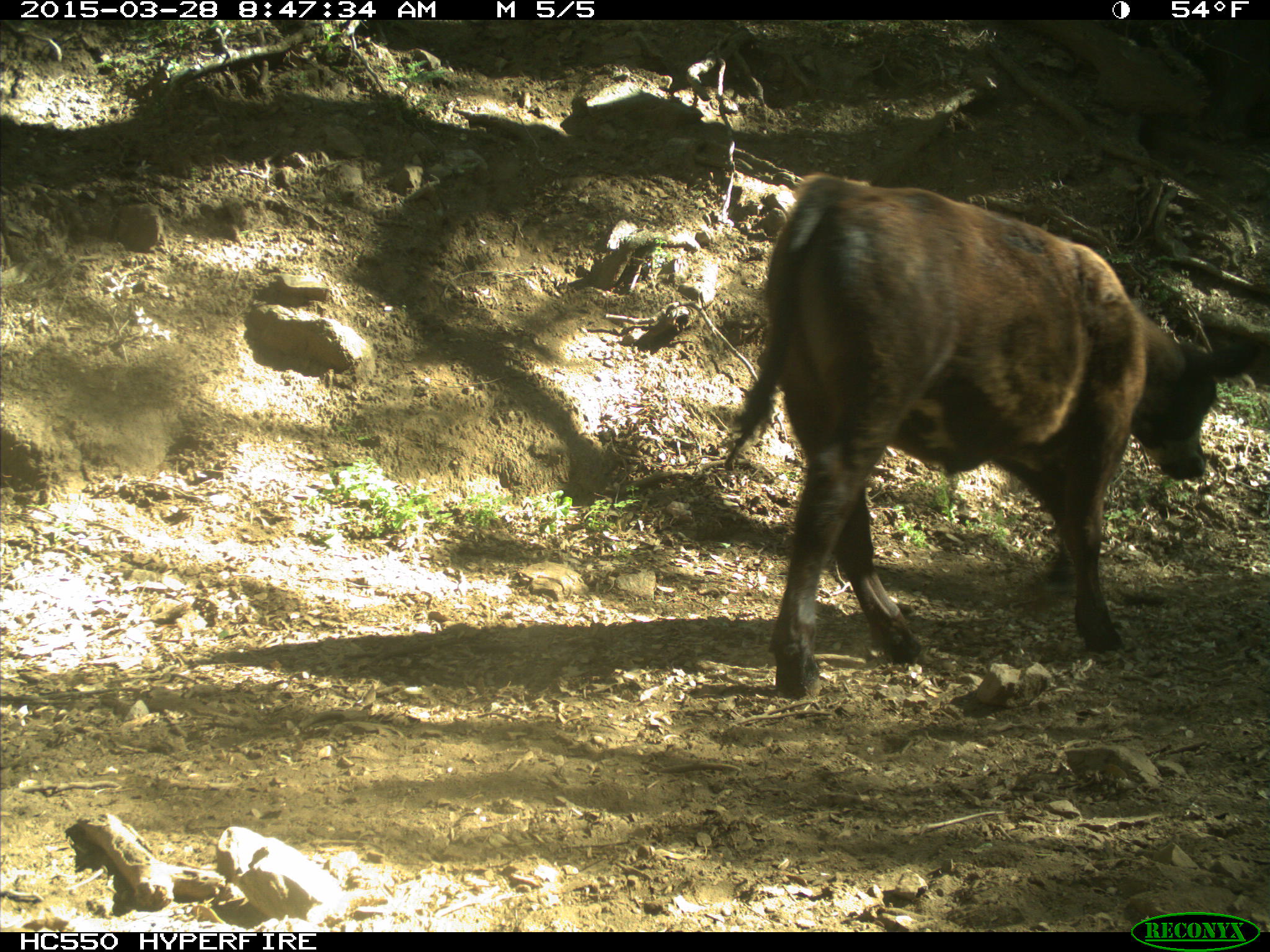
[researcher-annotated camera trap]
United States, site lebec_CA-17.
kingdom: Animalia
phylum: Chordata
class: Mammalia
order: Artiodactyla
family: Bovidae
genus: Bos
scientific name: Bos taurus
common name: domestic cow